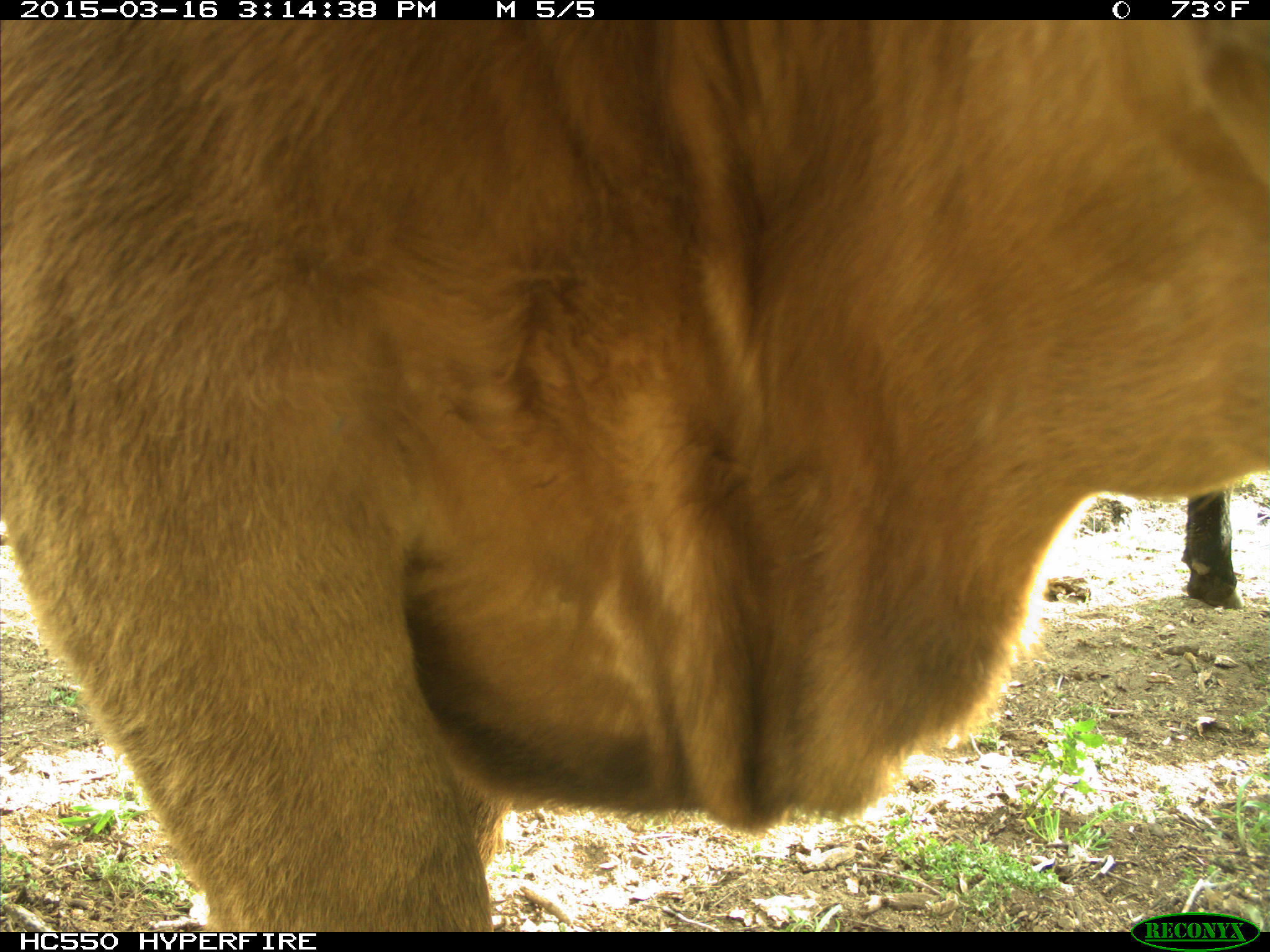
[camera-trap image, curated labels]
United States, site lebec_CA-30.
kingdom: Animalia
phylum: Chordata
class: Mammalia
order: Artiodactyla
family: Bovidae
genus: Bos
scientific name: Bos taurus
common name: domestic cow